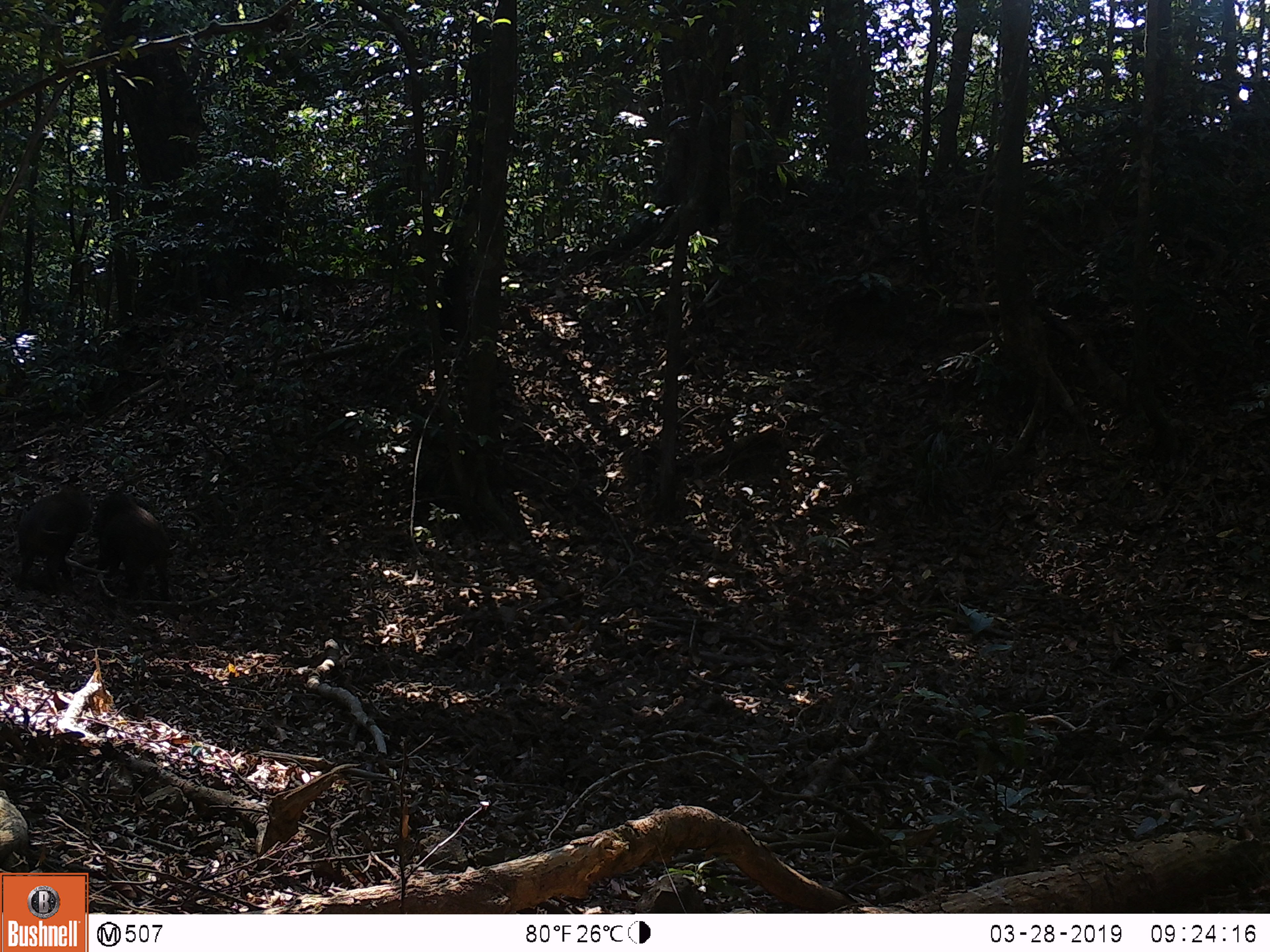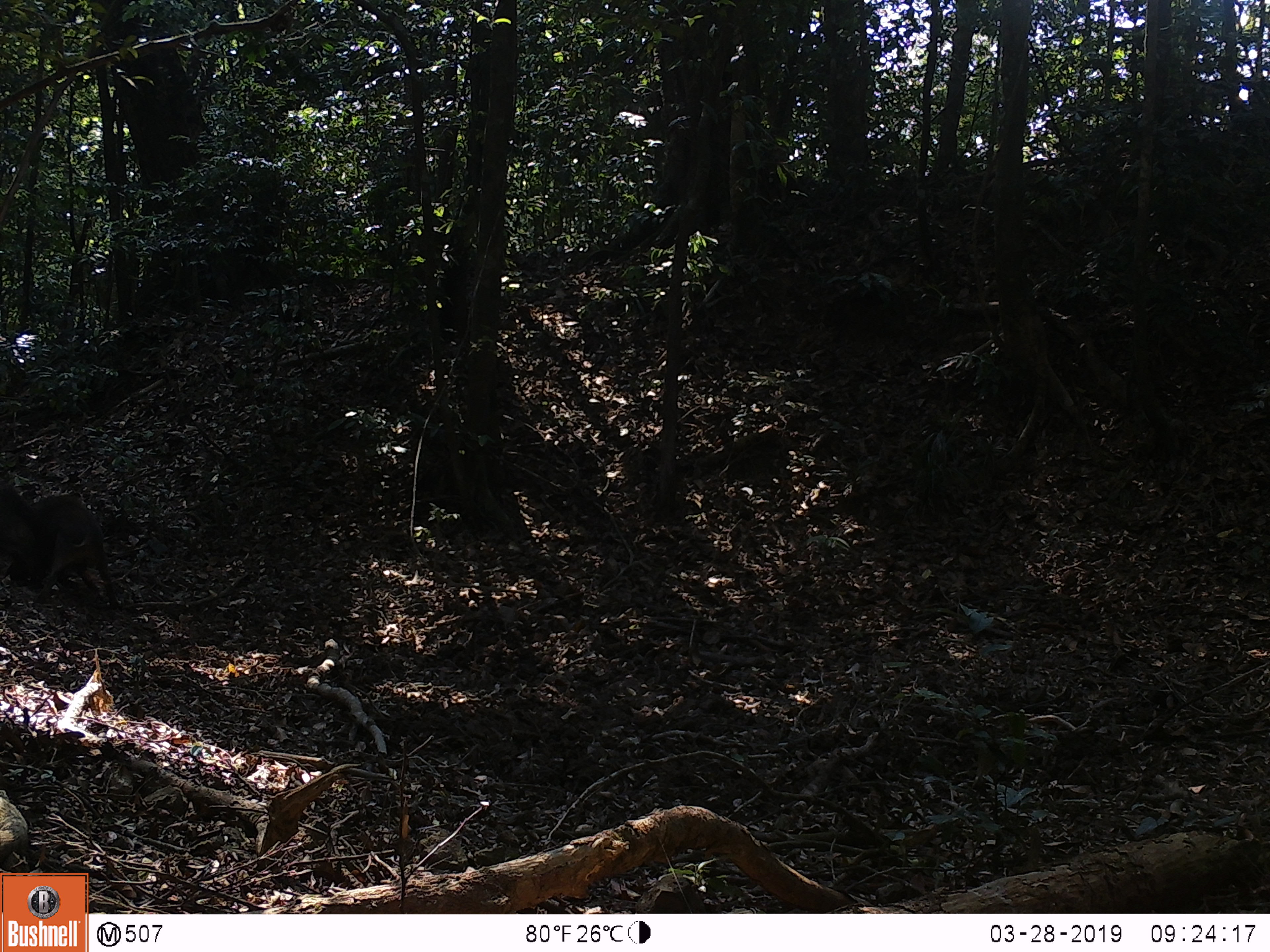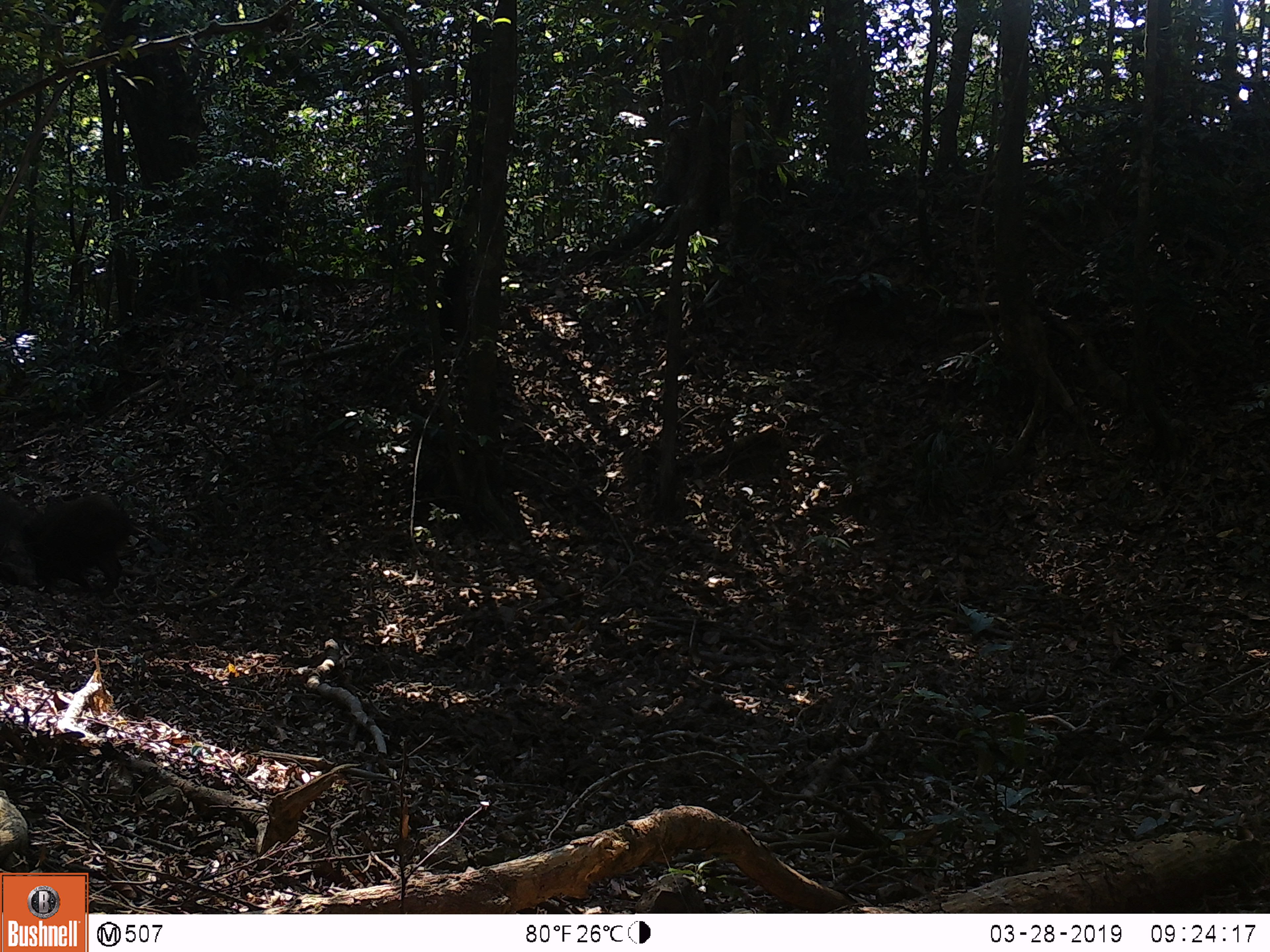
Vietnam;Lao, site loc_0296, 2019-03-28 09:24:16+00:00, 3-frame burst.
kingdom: Animalia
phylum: Chordata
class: Mammalia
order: Artiodactyla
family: Suidae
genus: Sus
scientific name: Sus scrofa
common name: eurasian wild pig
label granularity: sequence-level